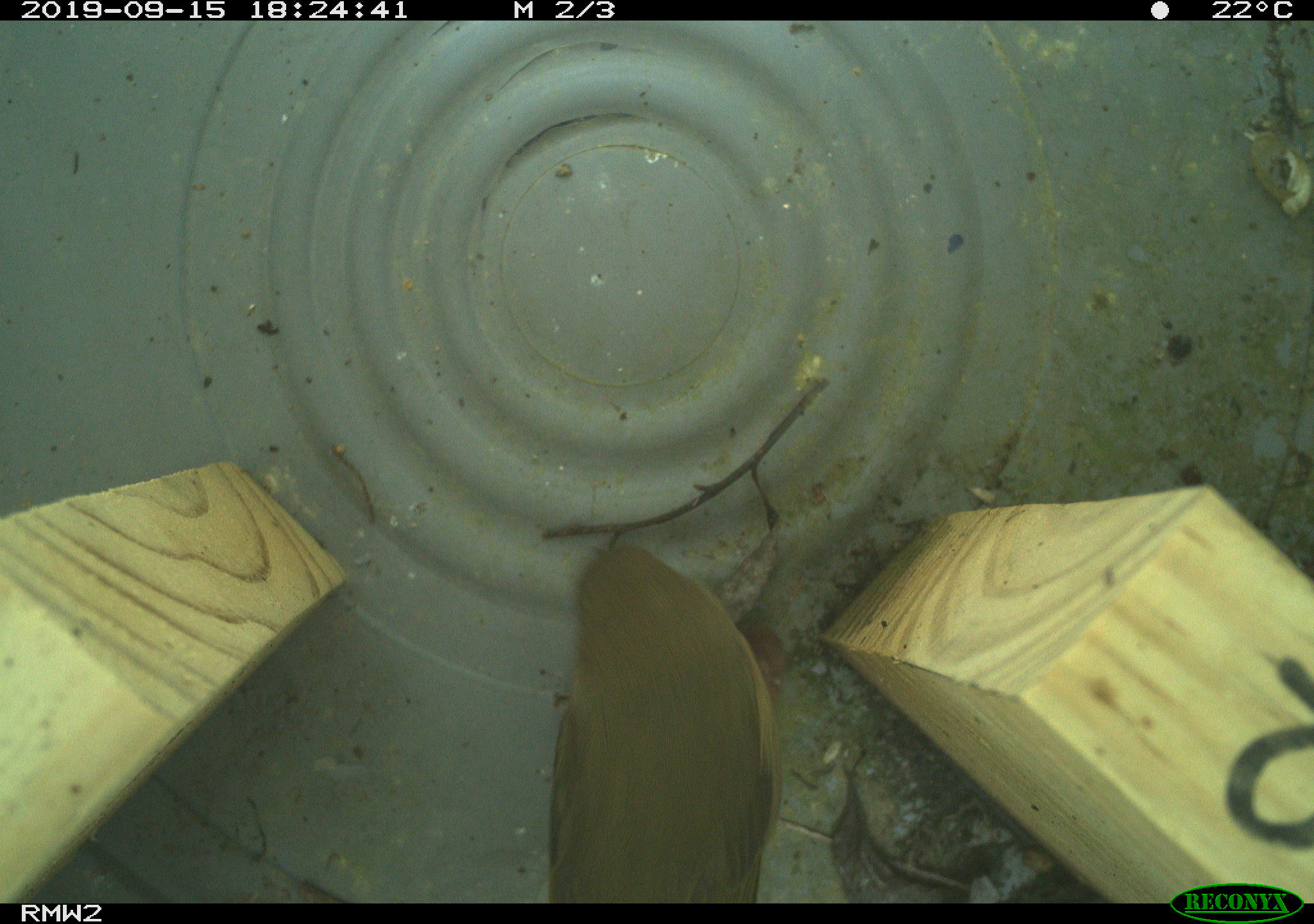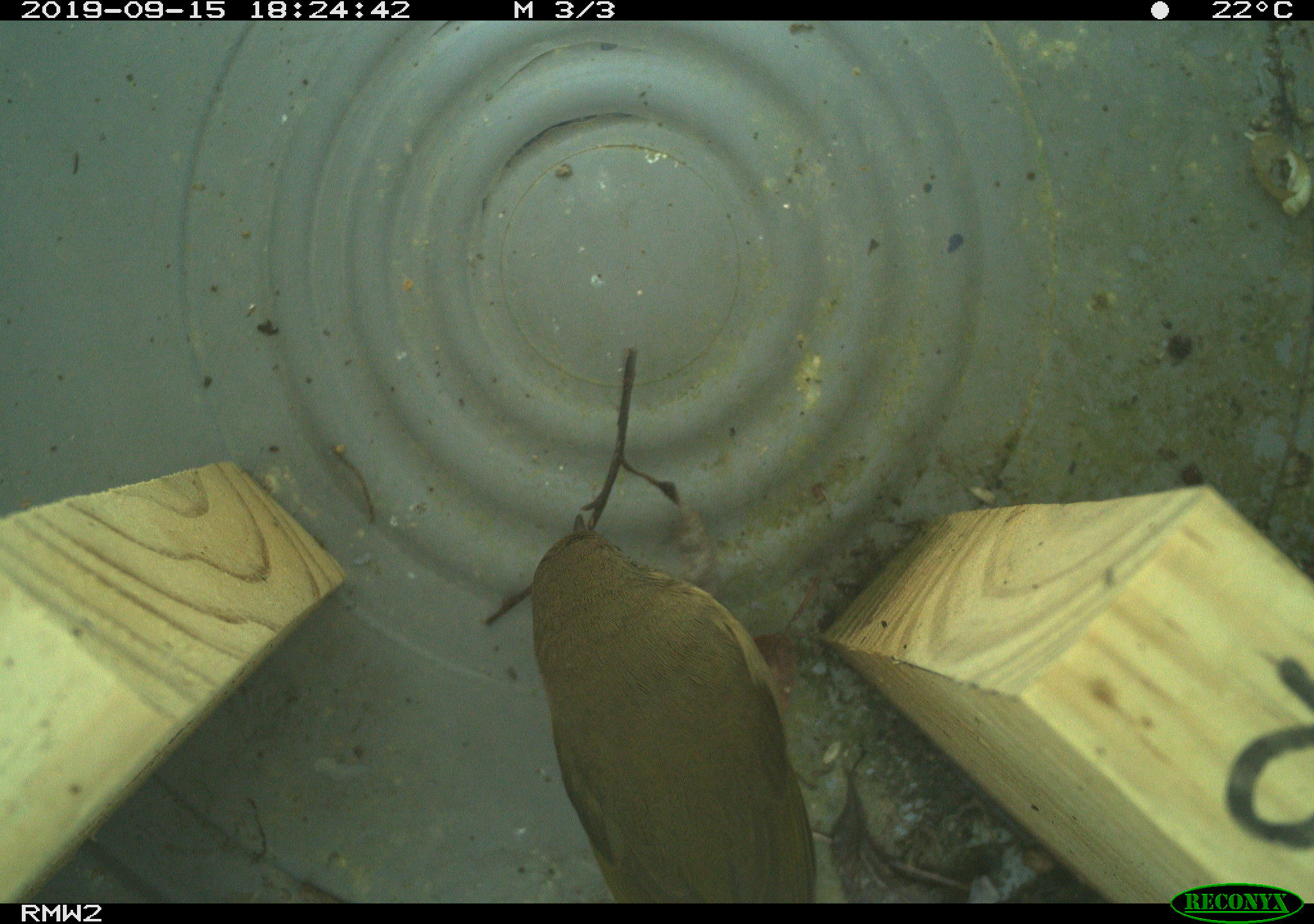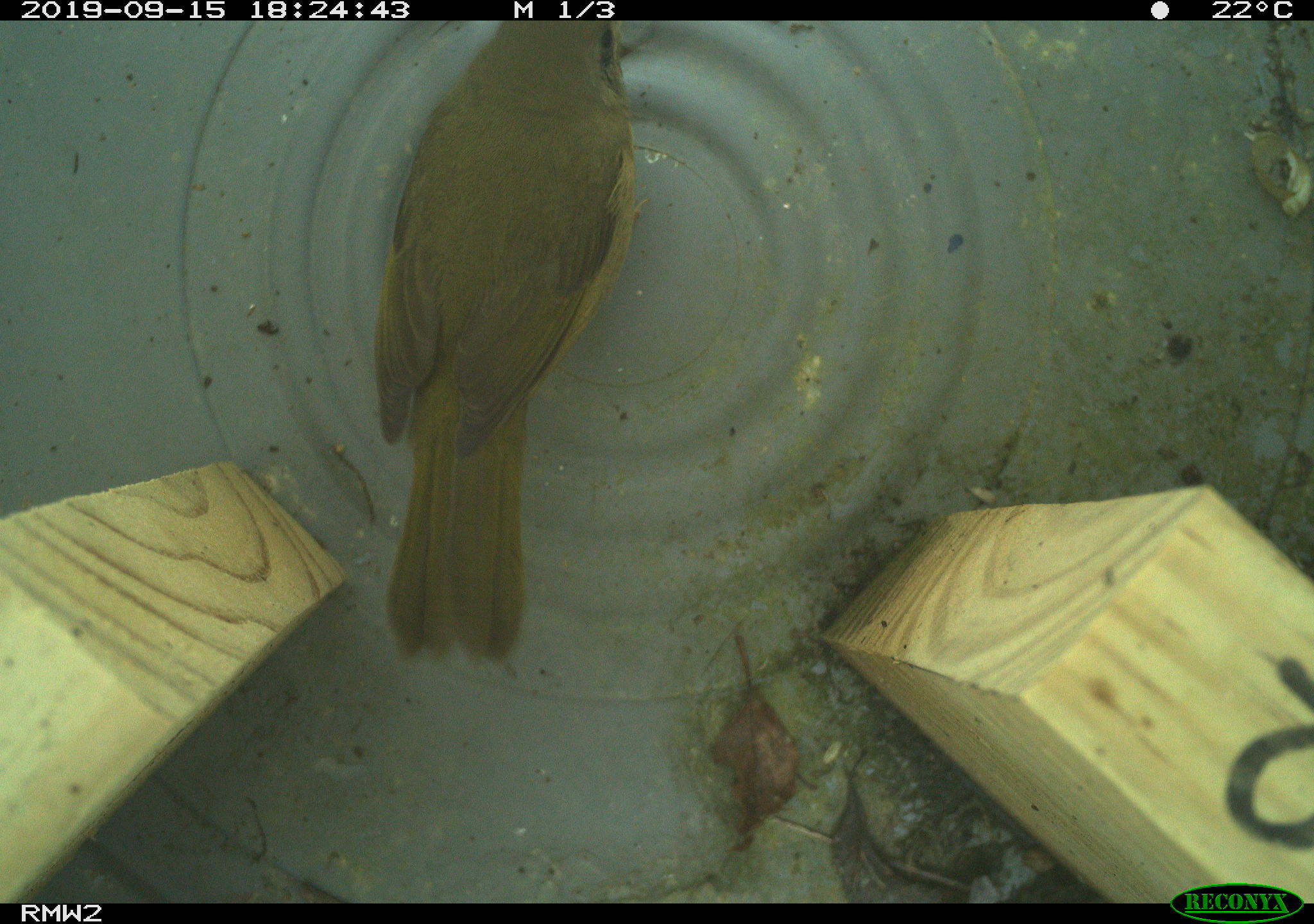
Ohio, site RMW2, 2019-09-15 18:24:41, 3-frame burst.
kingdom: Animalia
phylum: Chordata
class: Aves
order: Passeriformes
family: Parulidae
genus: Geothlypis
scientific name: Geothlypis trichas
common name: common yellowthroat